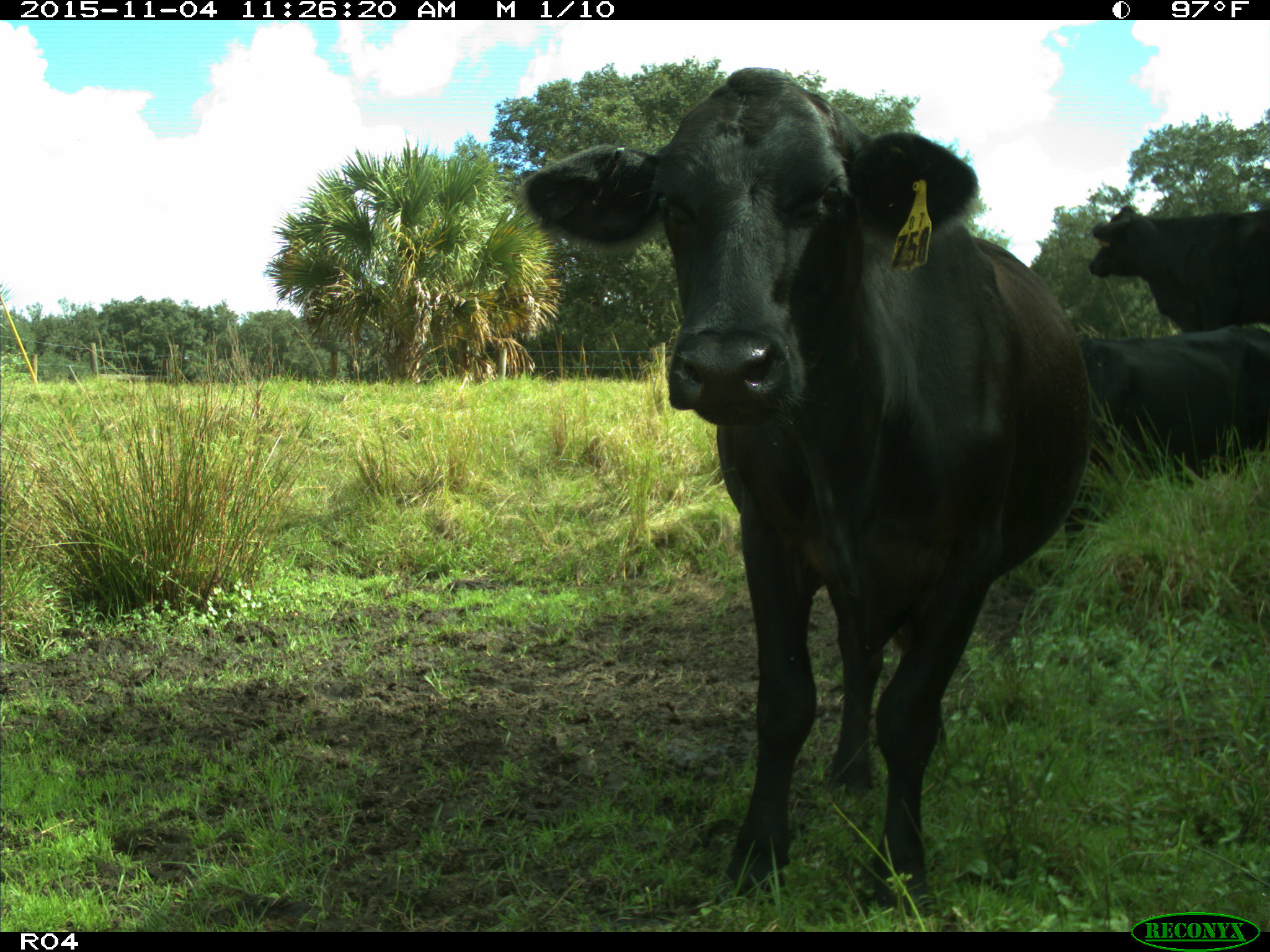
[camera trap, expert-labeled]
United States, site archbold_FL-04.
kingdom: Animalia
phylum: Chordata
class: Mammalia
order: Artiodactyla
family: Bovidae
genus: Bos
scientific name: Bos taurus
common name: domestic cow